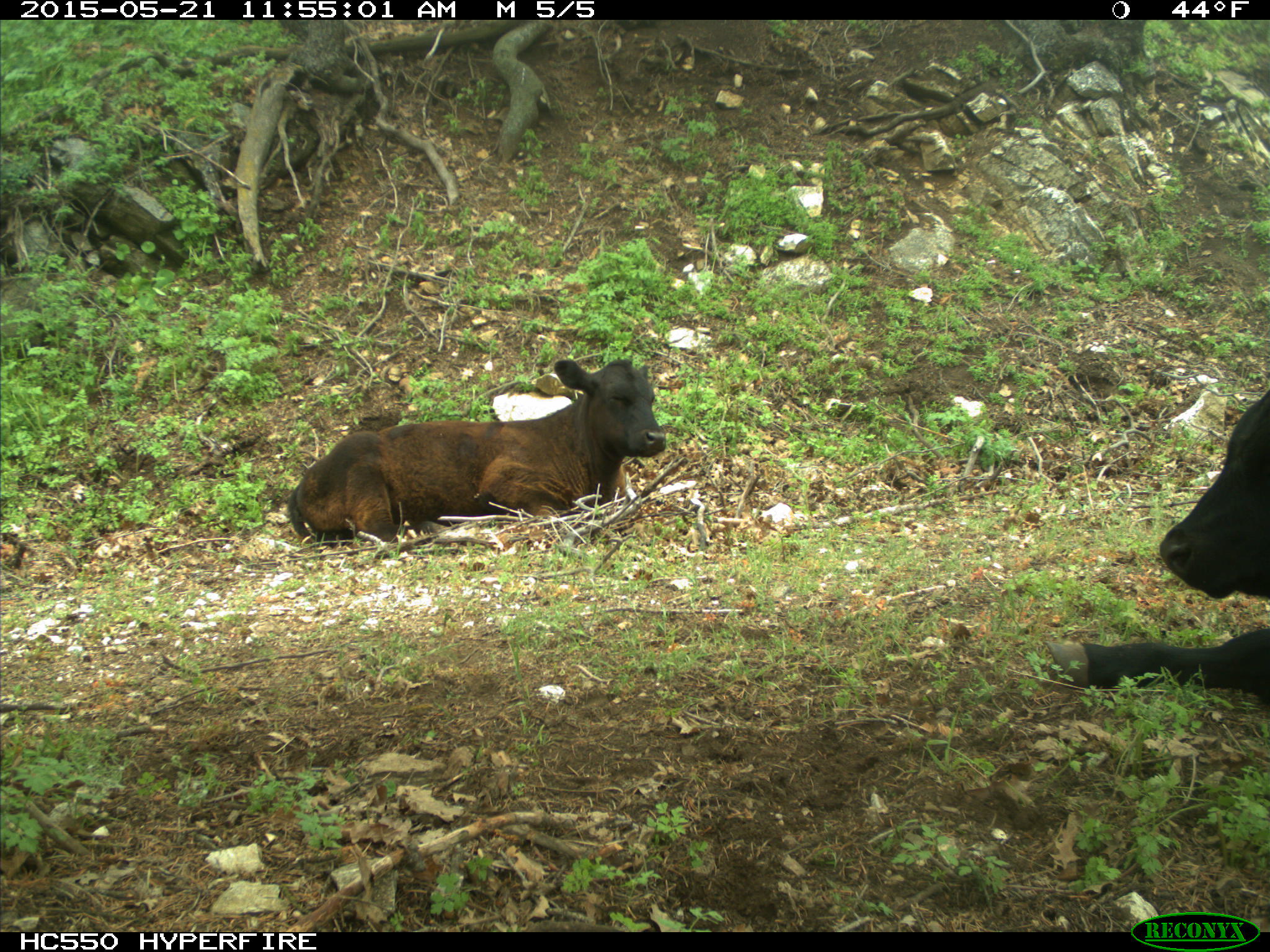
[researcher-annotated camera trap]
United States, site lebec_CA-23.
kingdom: Animalia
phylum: Chordata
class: Mammalia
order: Artiodactyla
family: Bovidae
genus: Bos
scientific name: Bos taurus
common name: domestic cow